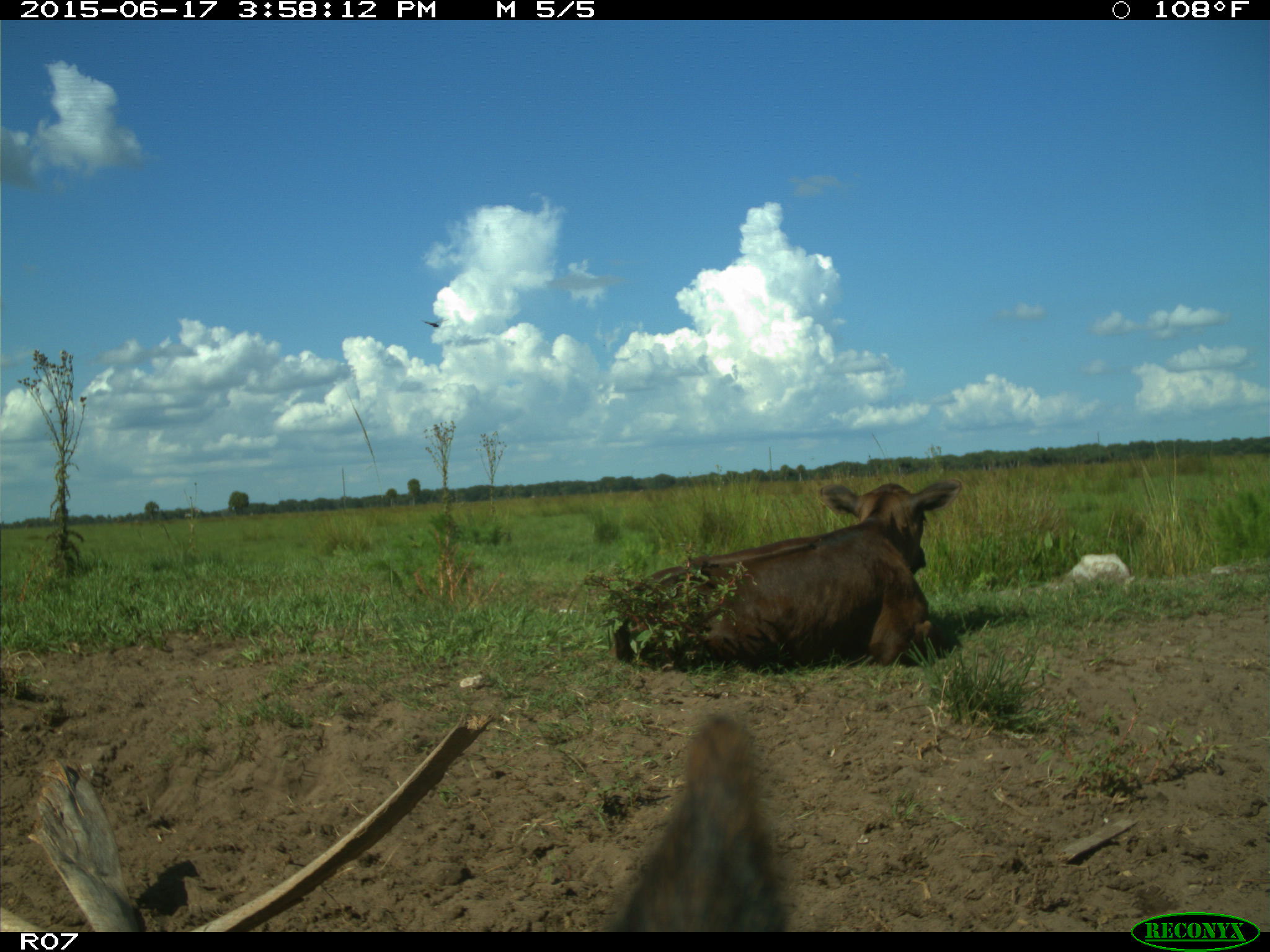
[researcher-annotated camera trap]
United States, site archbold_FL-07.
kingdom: Animalia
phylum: Chordata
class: Mammalia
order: Artiodactyla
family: Bovidae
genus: Bos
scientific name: Bos taurus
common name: domestic cow